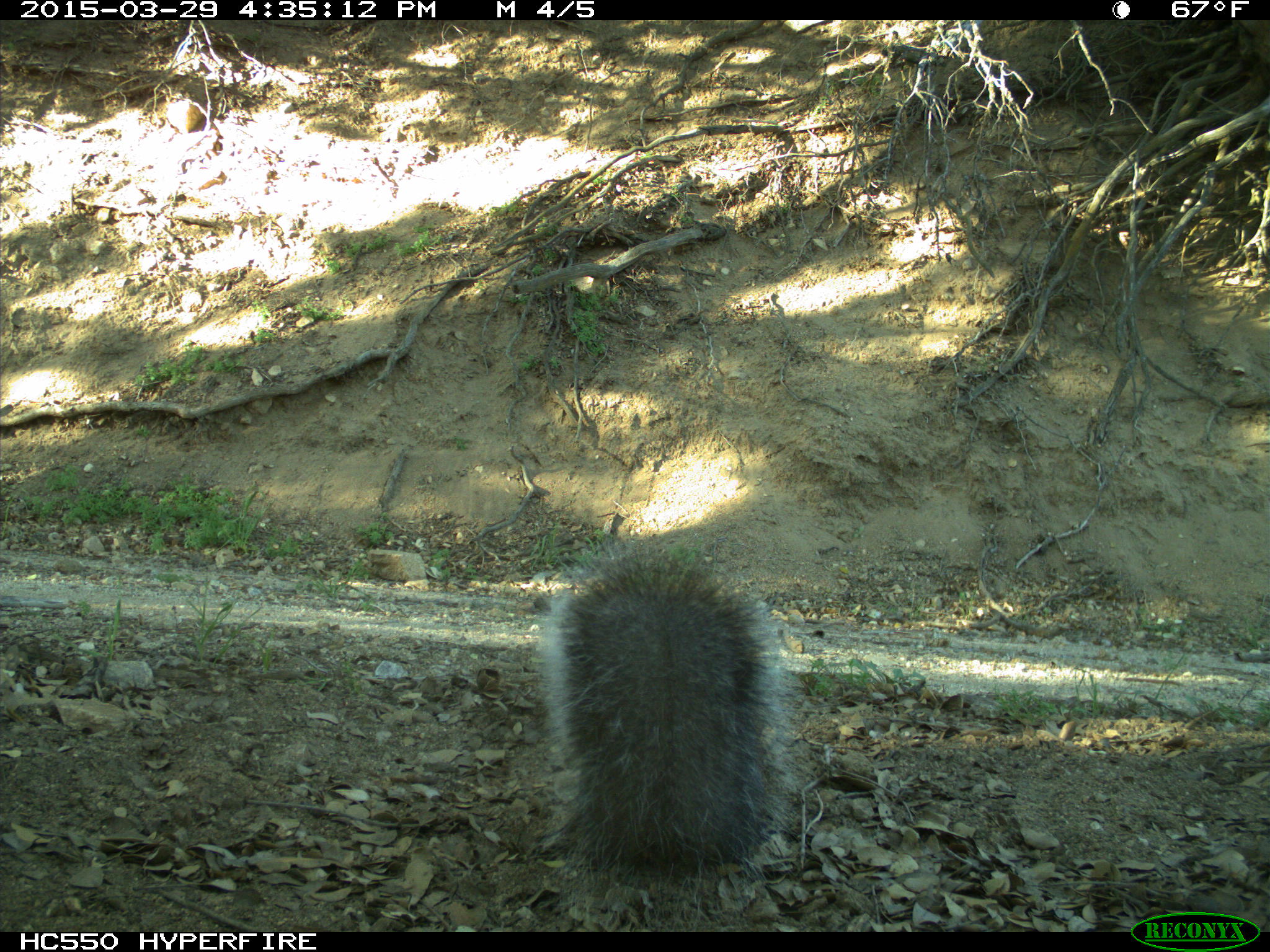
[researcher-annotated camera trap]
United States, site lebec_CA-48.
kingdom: Animalia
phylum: Chordata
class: Mammalia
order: Rodentia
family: Sciuridae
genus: Sciurus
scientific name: Sciurus carolinensis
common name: eastern gray squirrel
Sciurus carolinensis (eastern gray squirrel).